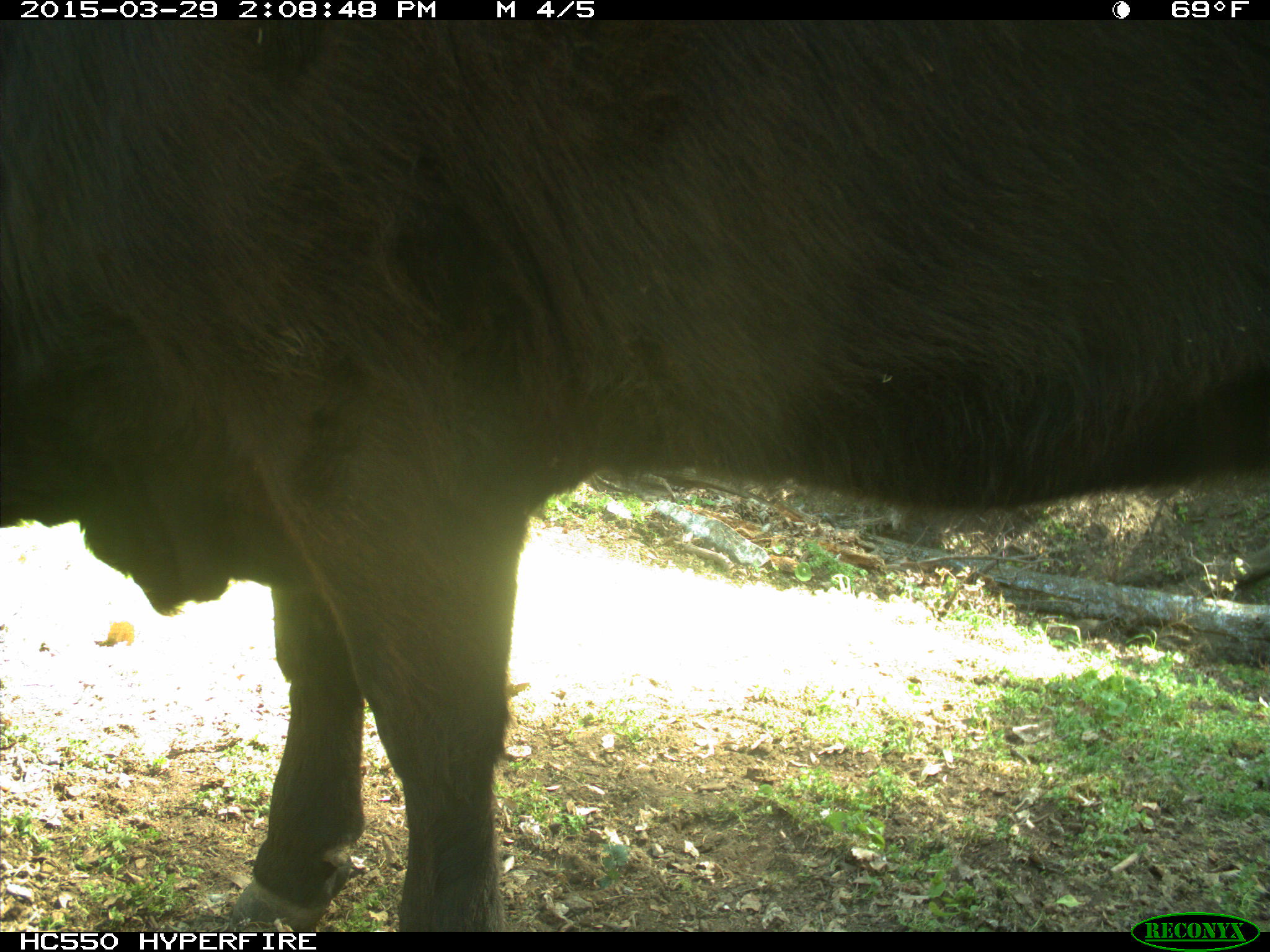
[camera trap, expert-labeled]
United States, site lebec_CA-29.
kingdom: Animalia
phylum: Chordata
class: Mammalia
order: Artiodactyla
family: Bovidae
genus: Bos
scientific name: Bos taurus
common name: domestic cow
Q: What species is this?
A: Bos taurus (domestic cow).